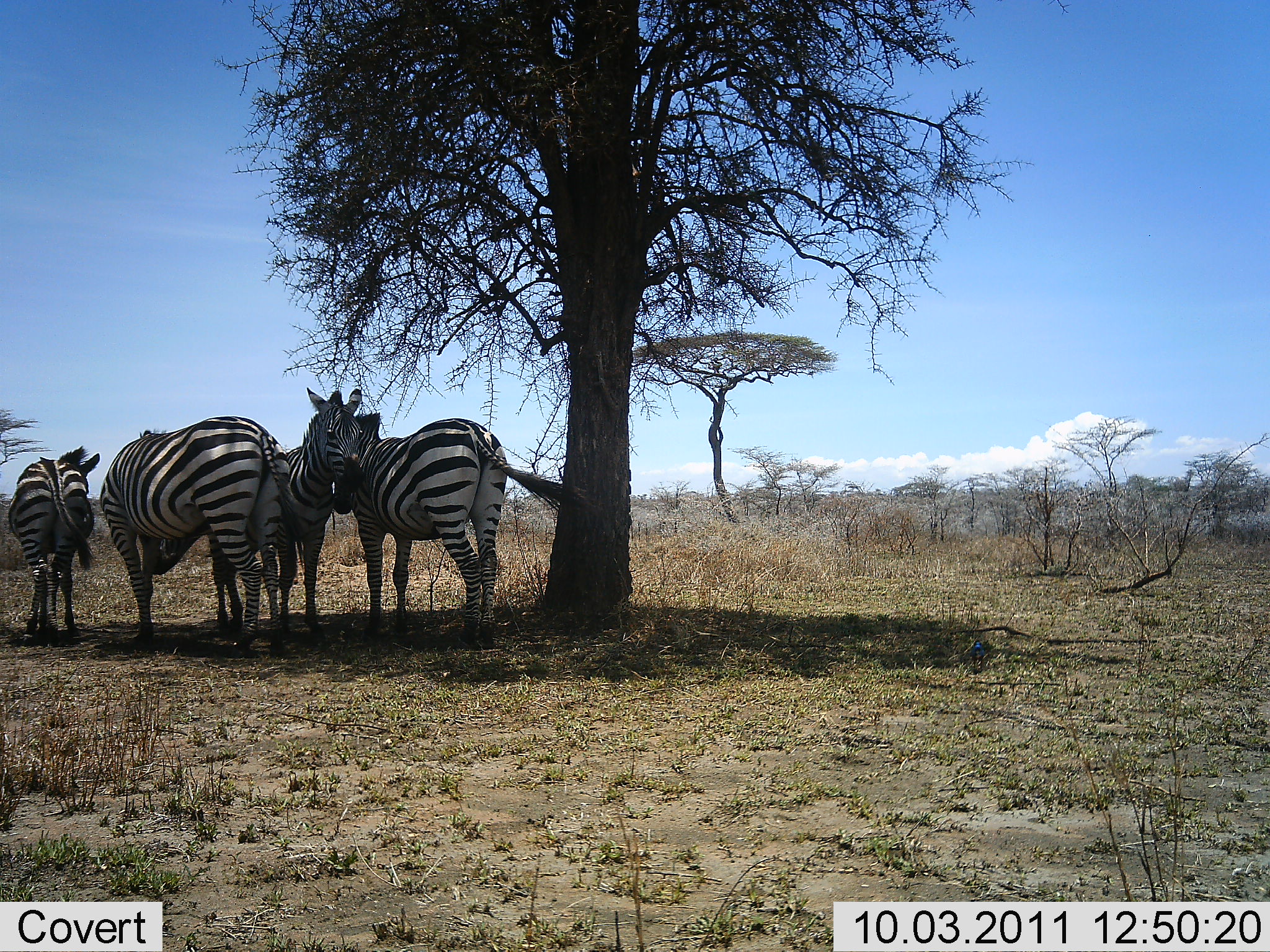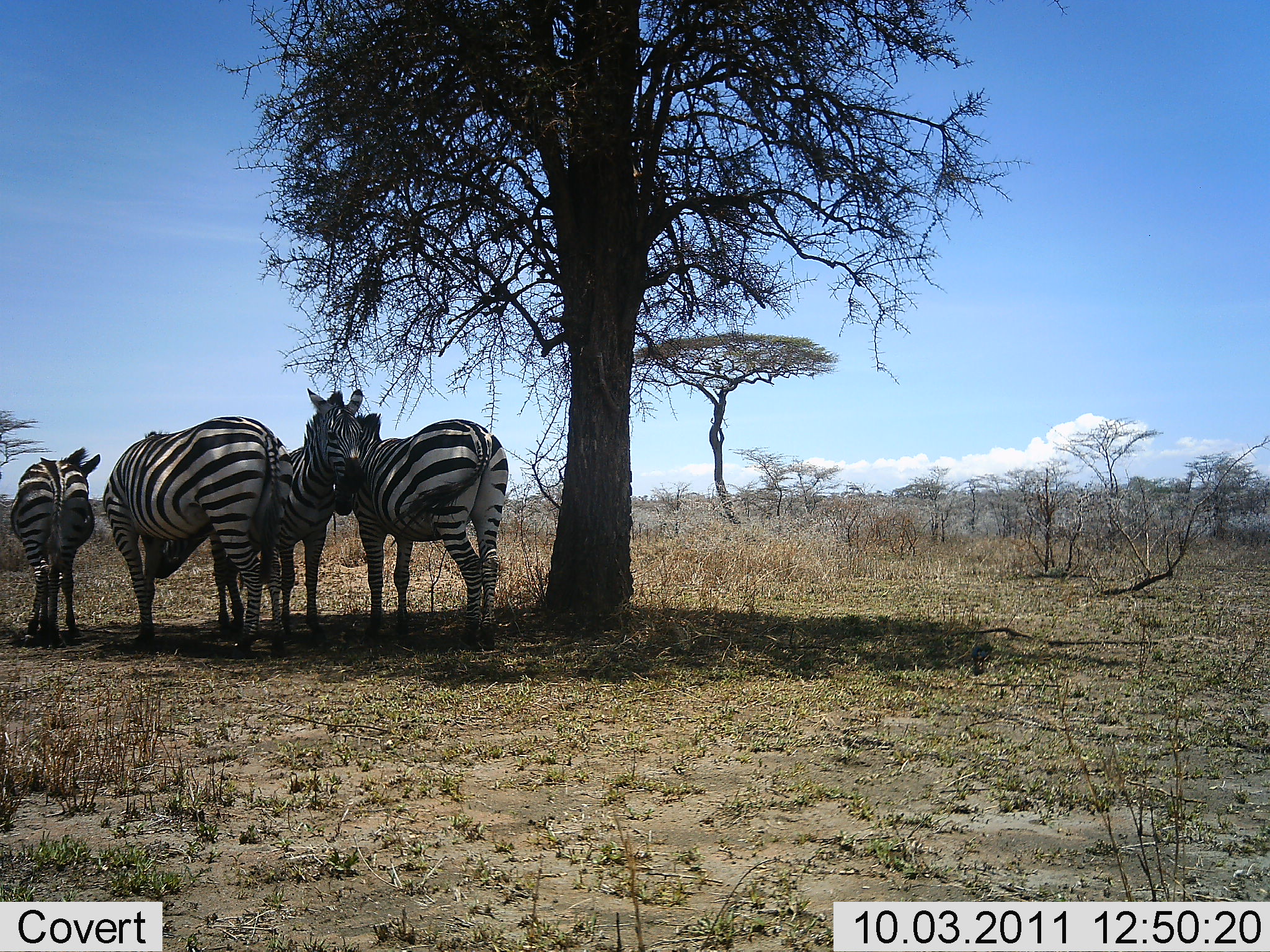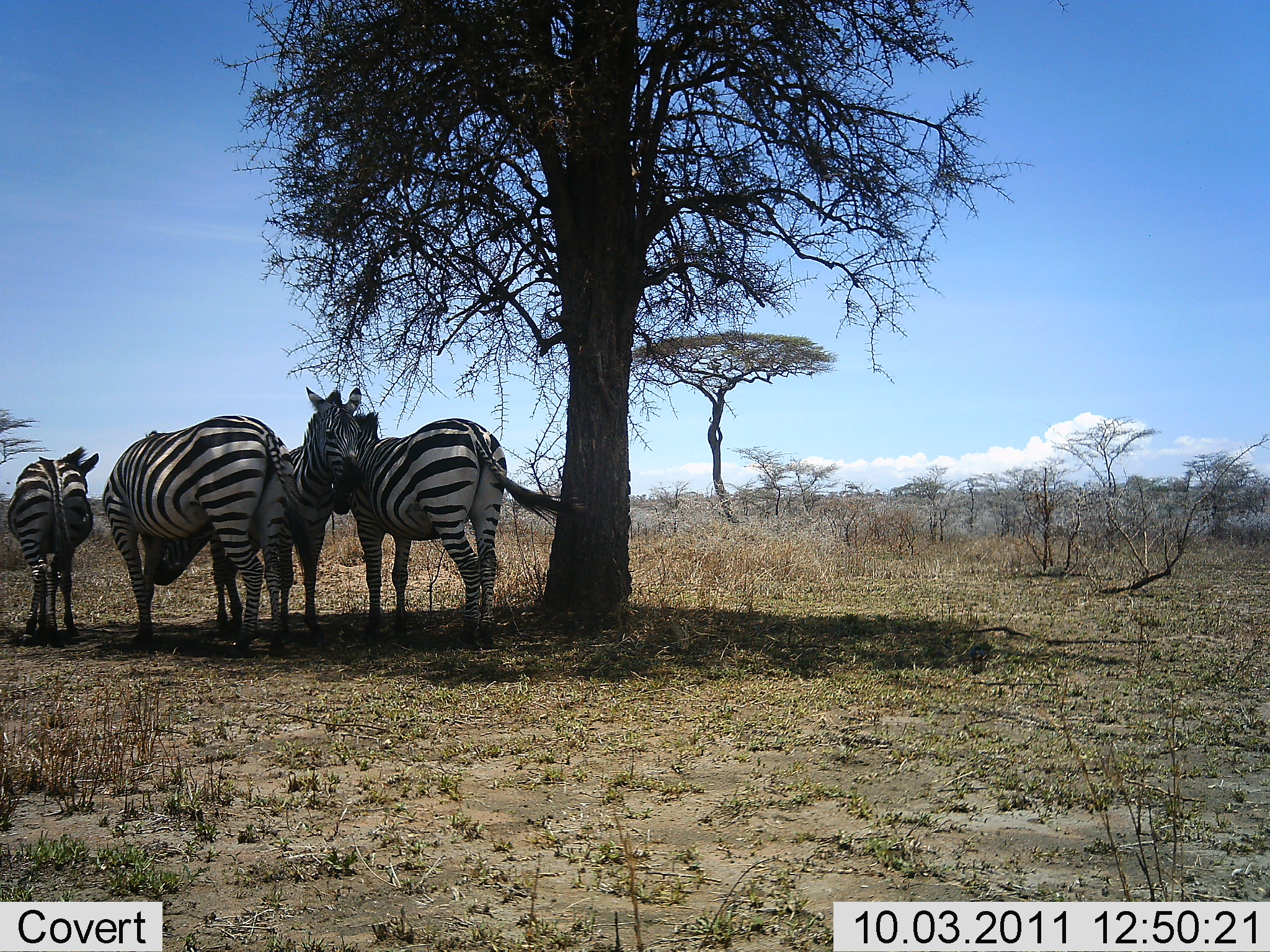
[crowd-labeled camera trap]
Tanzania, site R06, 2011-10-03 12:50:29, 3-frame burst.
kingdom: Animalia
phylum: Chordata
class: Mammalia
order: Perissodactyla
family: Equidae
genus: Equus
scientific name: Equus quagga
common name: plains zebra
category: zebra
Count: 4.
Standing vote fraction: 83%.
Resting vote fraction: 17%.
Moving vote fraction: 8%.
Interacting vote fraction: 33%.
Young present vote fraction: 8%.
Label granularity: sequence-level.